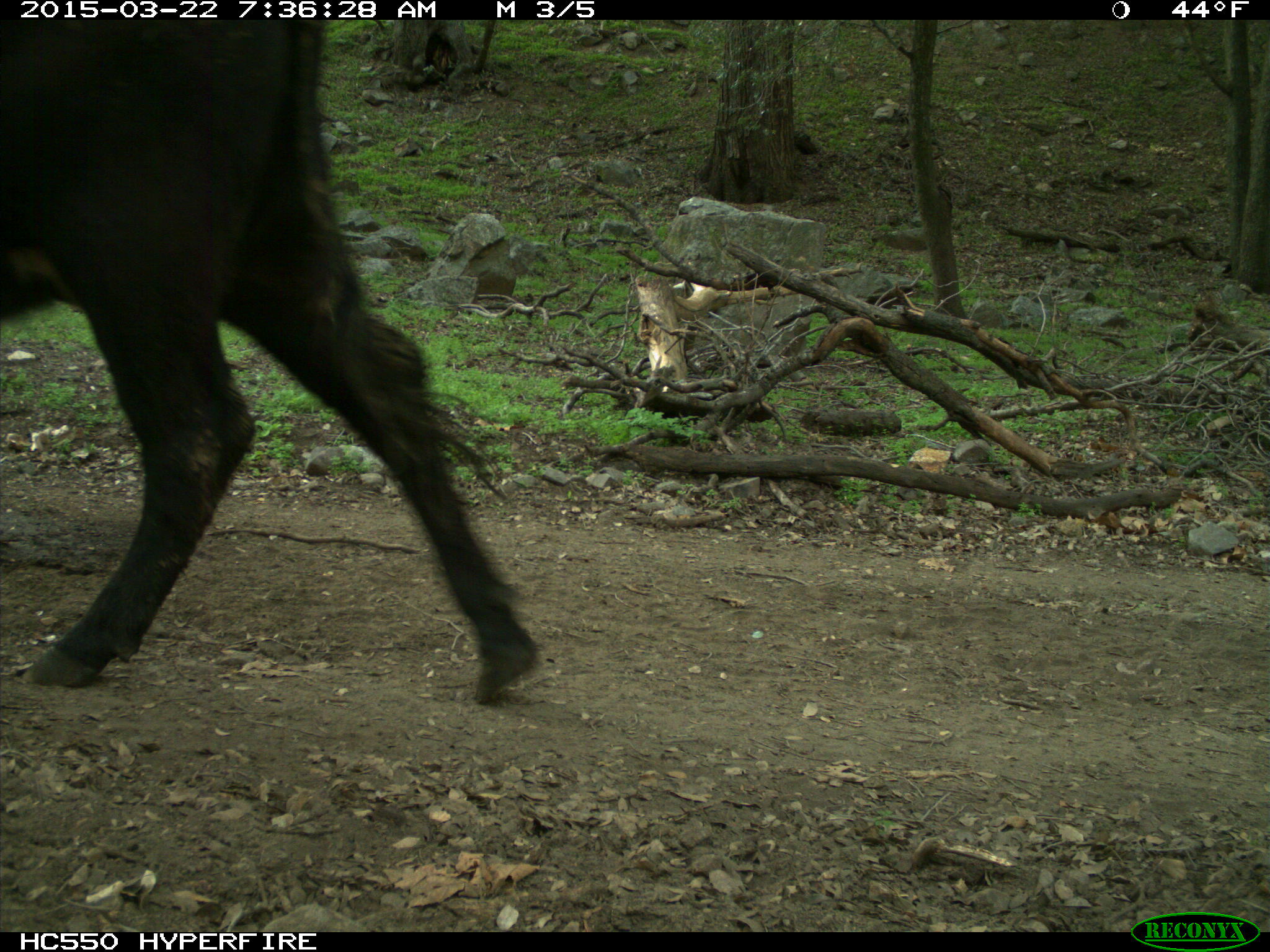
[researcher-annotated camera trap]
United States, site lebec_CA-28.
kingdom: Animalia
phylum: Chordata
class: Mammalia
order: Artiodactyla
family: Bovidae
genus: Bos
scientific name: Bos taurus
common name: domestic cow